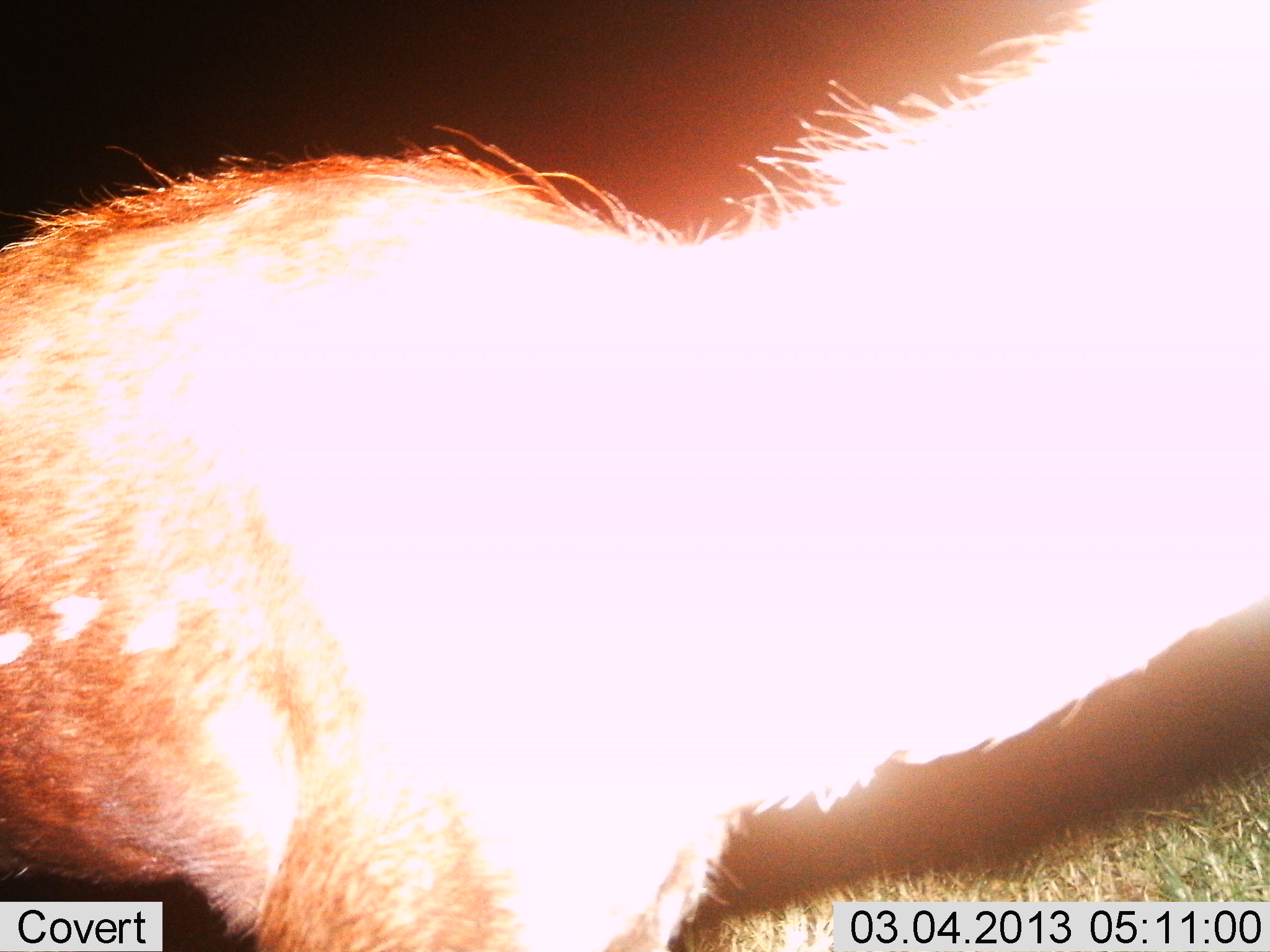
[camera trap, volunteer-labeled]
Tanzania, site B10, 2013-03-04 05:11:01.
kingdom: Animalia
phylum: Chordata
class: Mammalia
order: Artiodactyla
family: Bovidae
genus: Tragelaphus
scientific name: Tragelaphus scriptus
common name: bushbuck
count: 1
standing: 100%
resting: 0%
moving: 0%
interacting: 0%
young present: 0%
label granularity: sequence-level